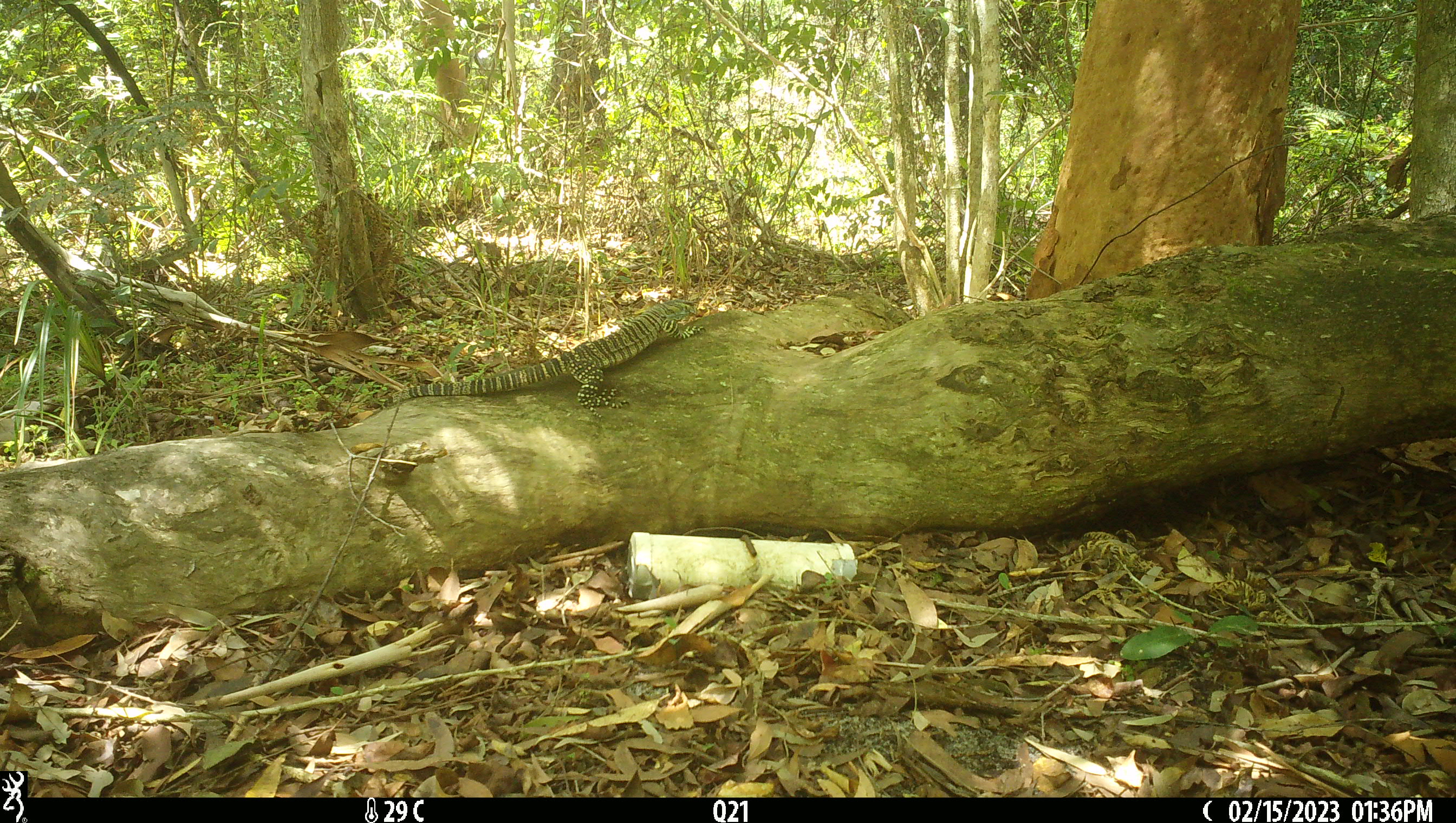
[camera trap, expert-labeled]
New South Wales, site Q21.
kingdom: Animalia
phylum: Chordata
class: Reptilia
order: Squamata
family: Varanidae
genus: Varanus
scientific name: Varanus varius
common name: lace monitor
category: goanna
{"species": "goanna (lace monitor) (Varanus varius)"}